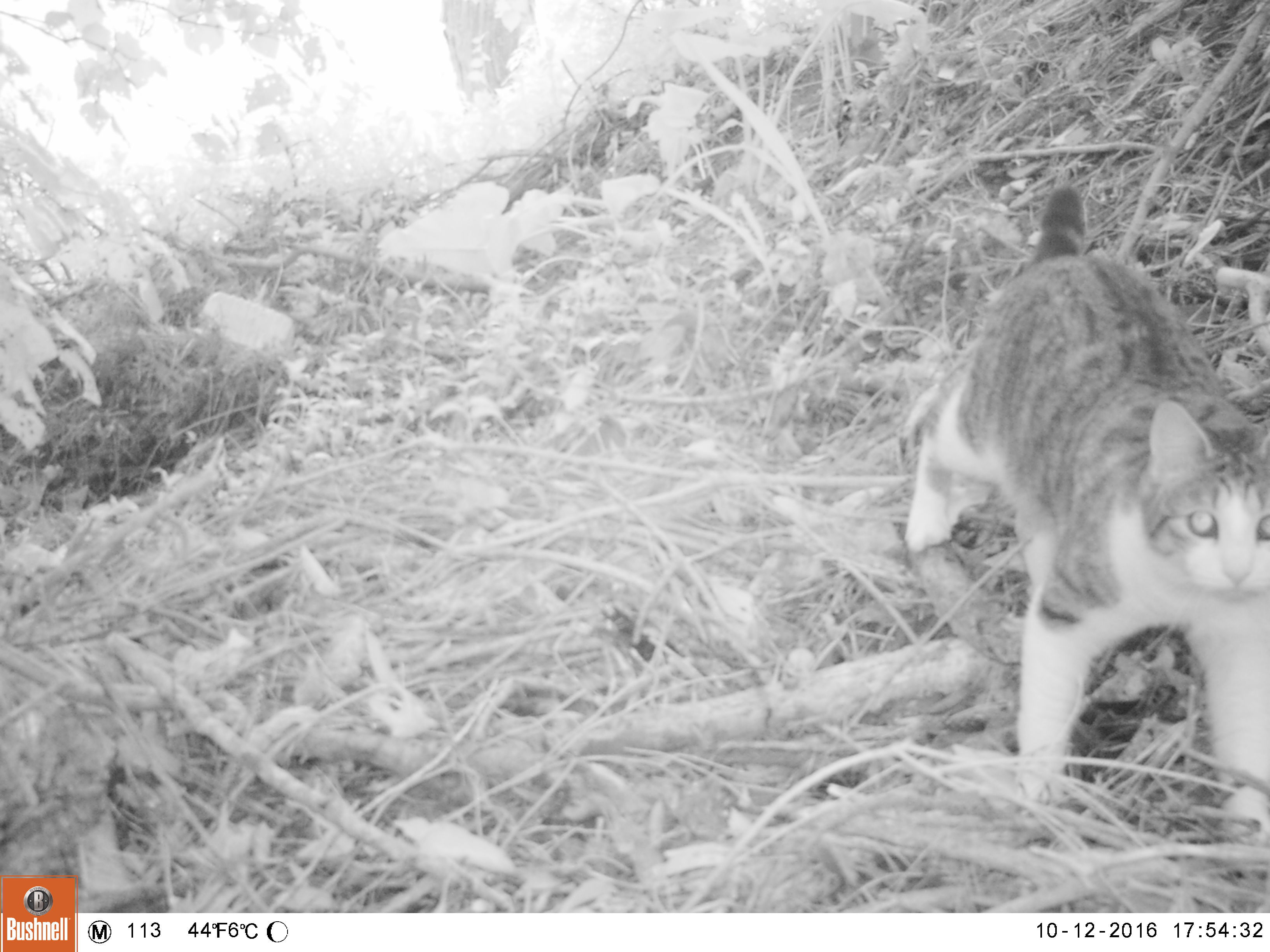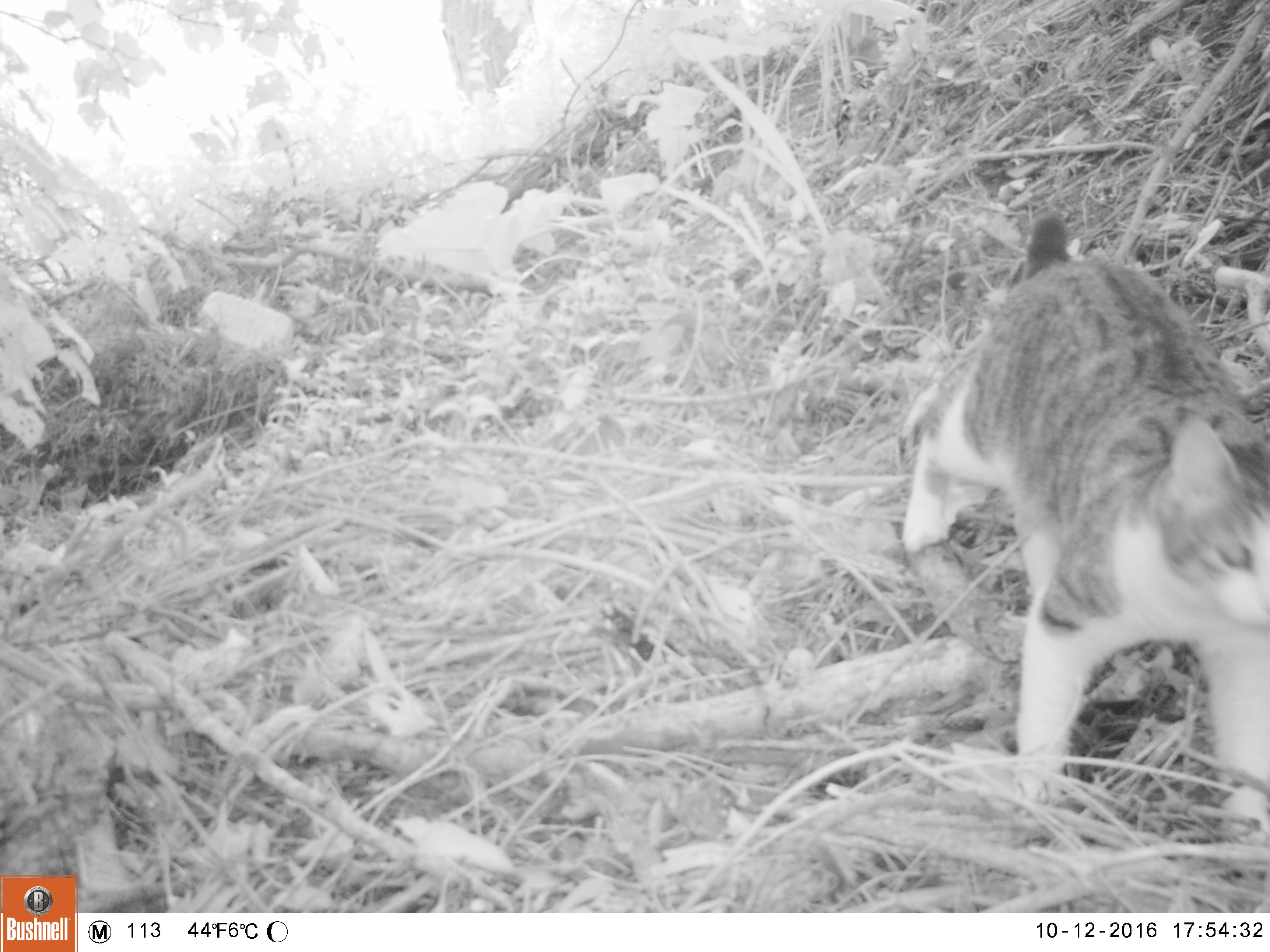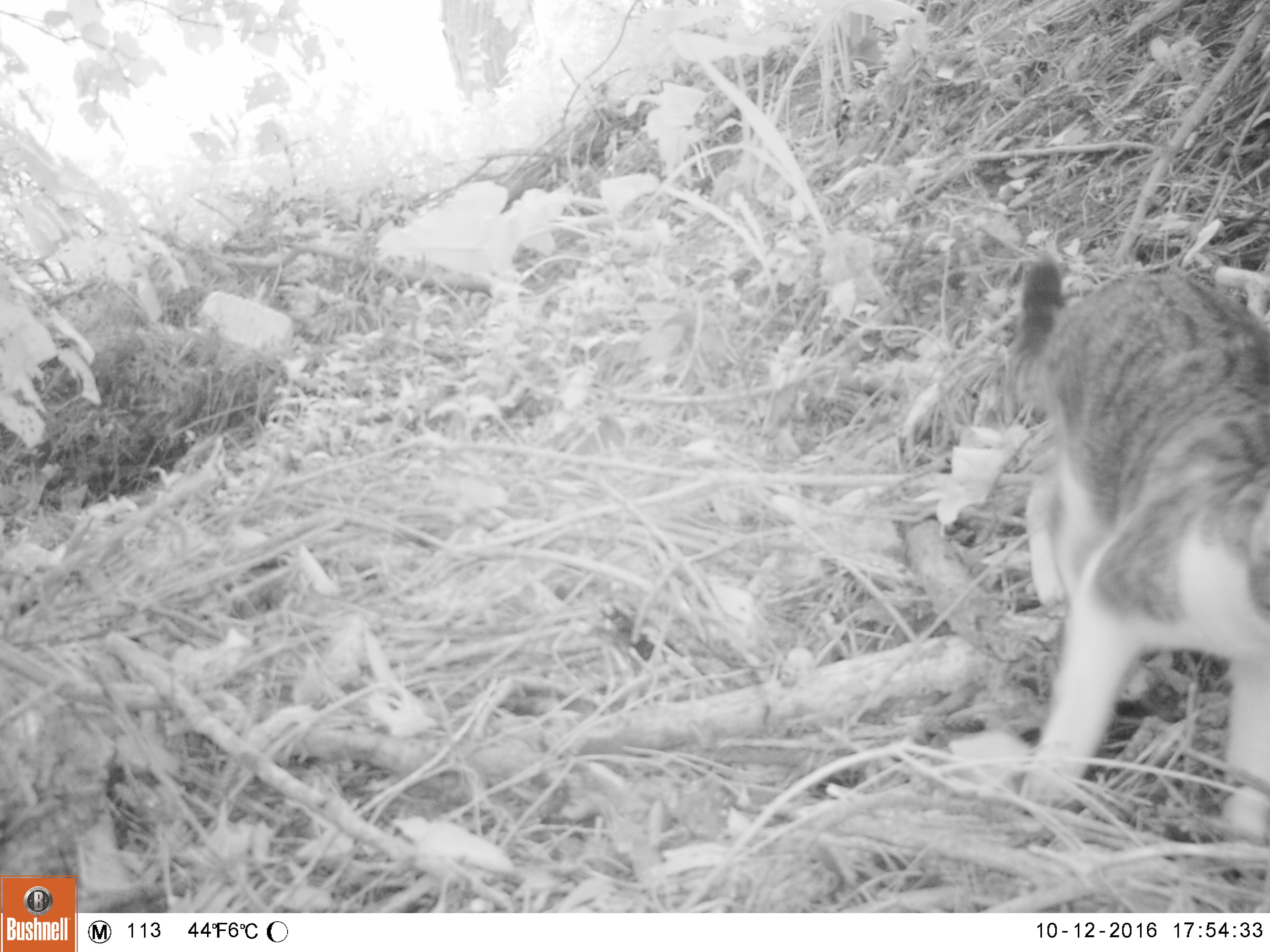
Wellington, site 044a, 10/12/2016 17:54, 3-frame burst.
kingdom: Animalia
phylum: Chordata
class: Mammalia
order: Carnivora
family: Felidae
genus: Felis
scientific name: Felis catus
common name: cat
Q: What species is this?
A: Cat (Felis catus).